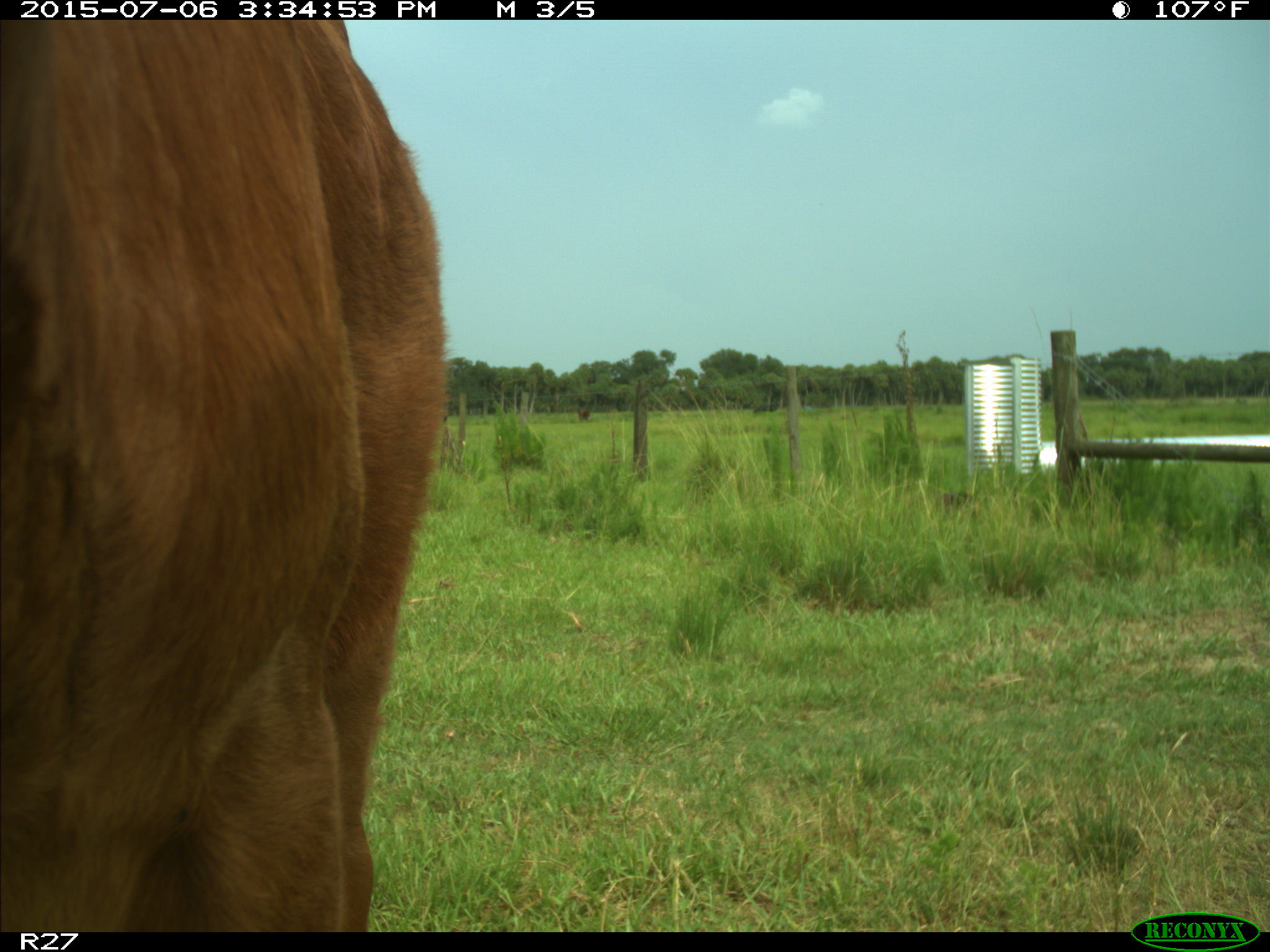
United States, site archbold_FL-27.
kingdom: Animalia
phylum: Chordata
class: Mammalia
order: Artiodactyla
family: Bovidae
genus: Bos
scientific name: Bos taurus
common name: domestic cow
Bos taurus (domestic cow).